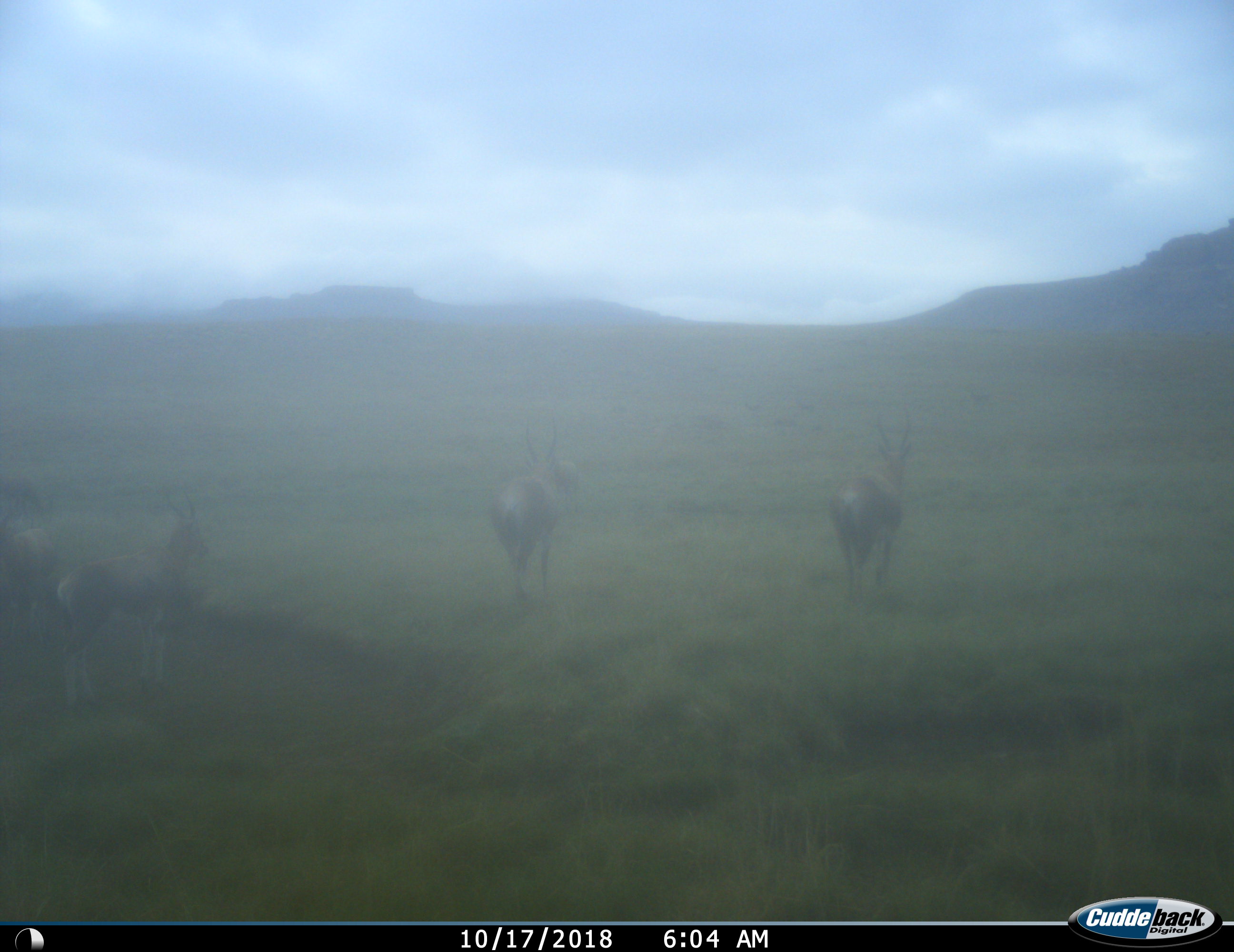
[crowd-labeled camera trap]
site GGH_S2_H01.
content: unidentified animal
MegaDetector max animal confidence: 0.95